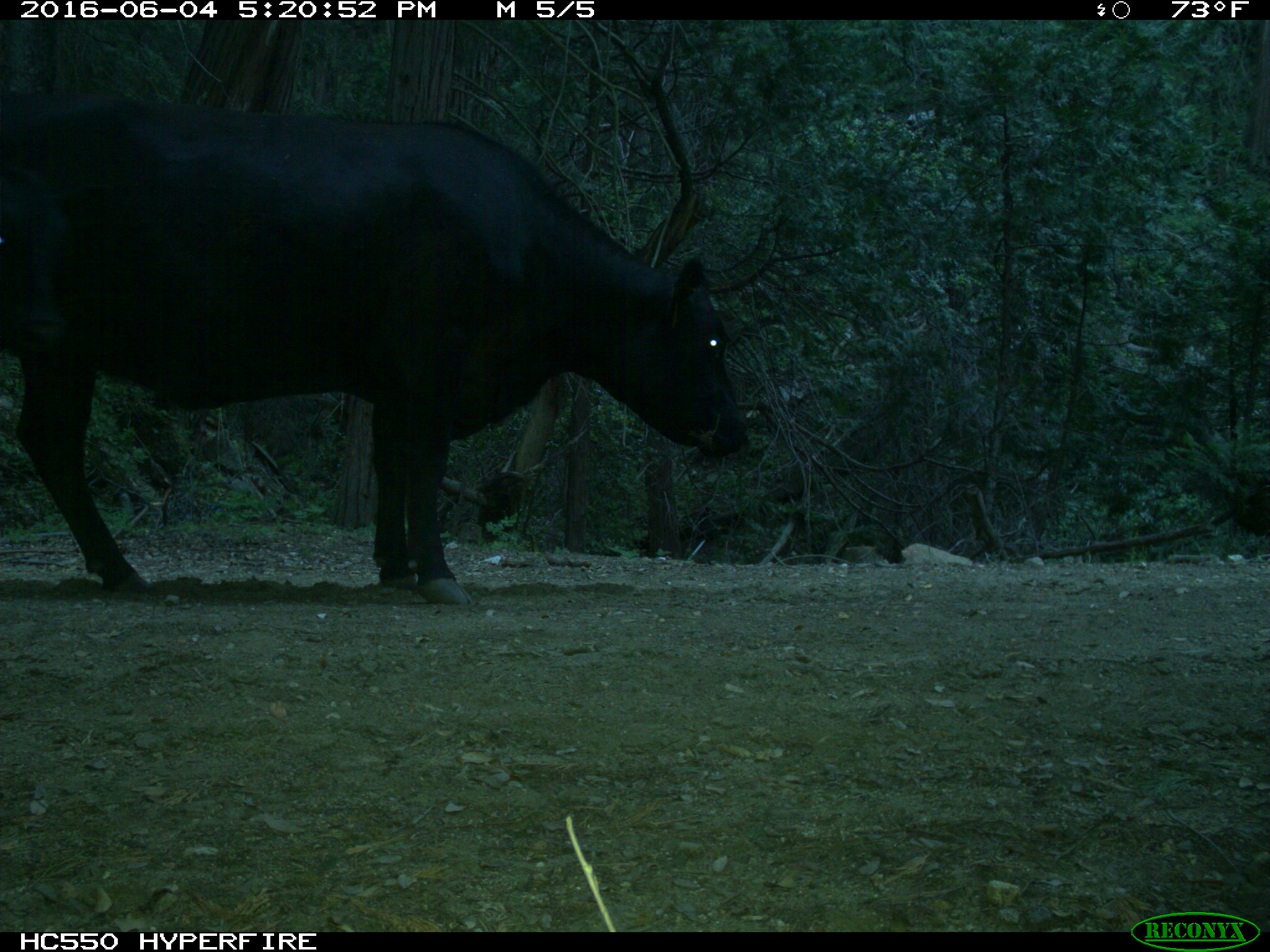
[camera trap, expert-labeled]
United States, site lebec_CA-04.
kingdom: Animalia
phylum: Chordata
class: Mammalia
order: Artiodactyla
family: Bovidae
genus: Bos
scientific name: Bos taurus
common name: domestic cow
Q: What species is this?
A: Bos taurus (domestic cow).